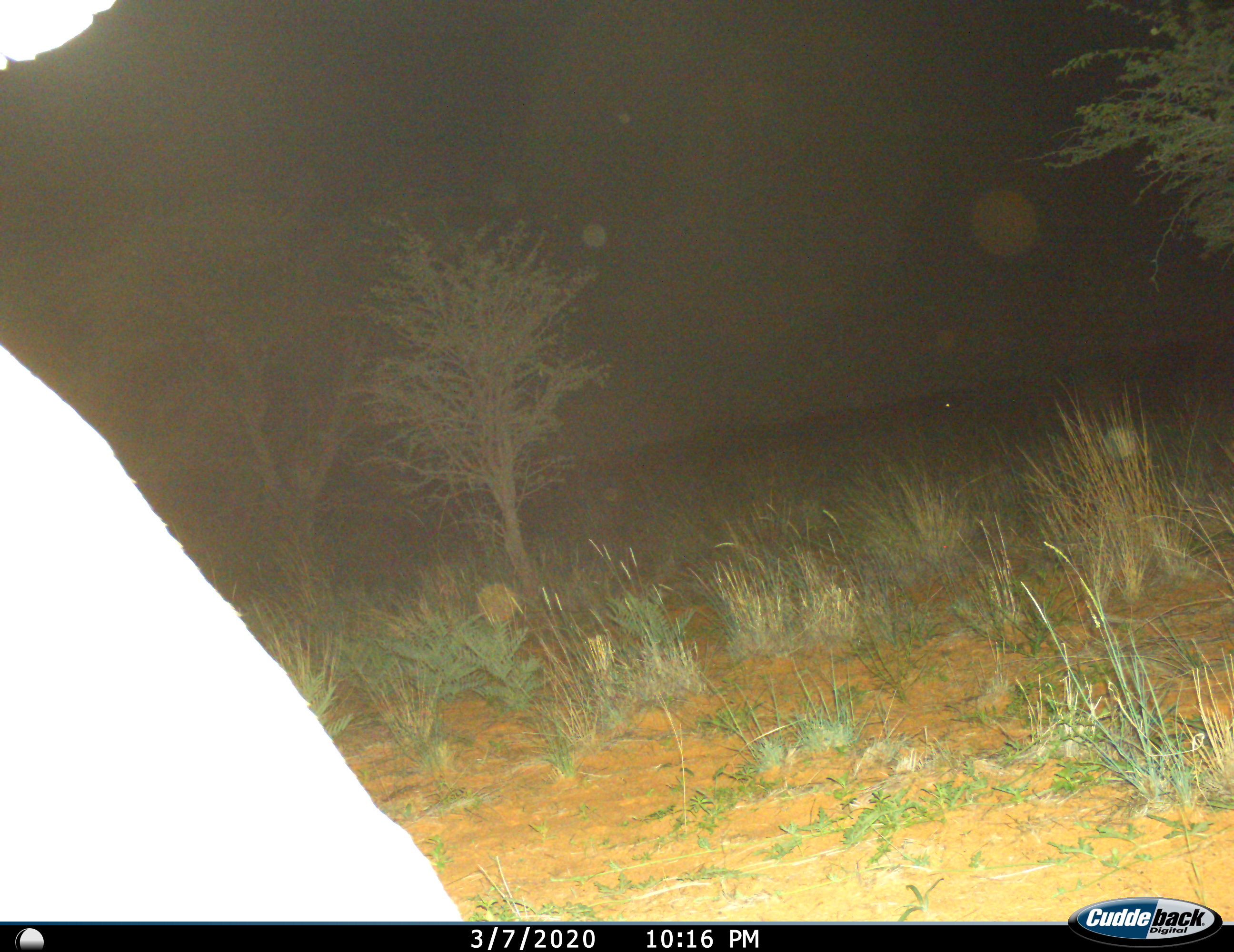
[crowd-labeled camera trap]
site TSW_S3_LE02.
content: unidentified animal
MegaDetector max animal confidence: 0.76